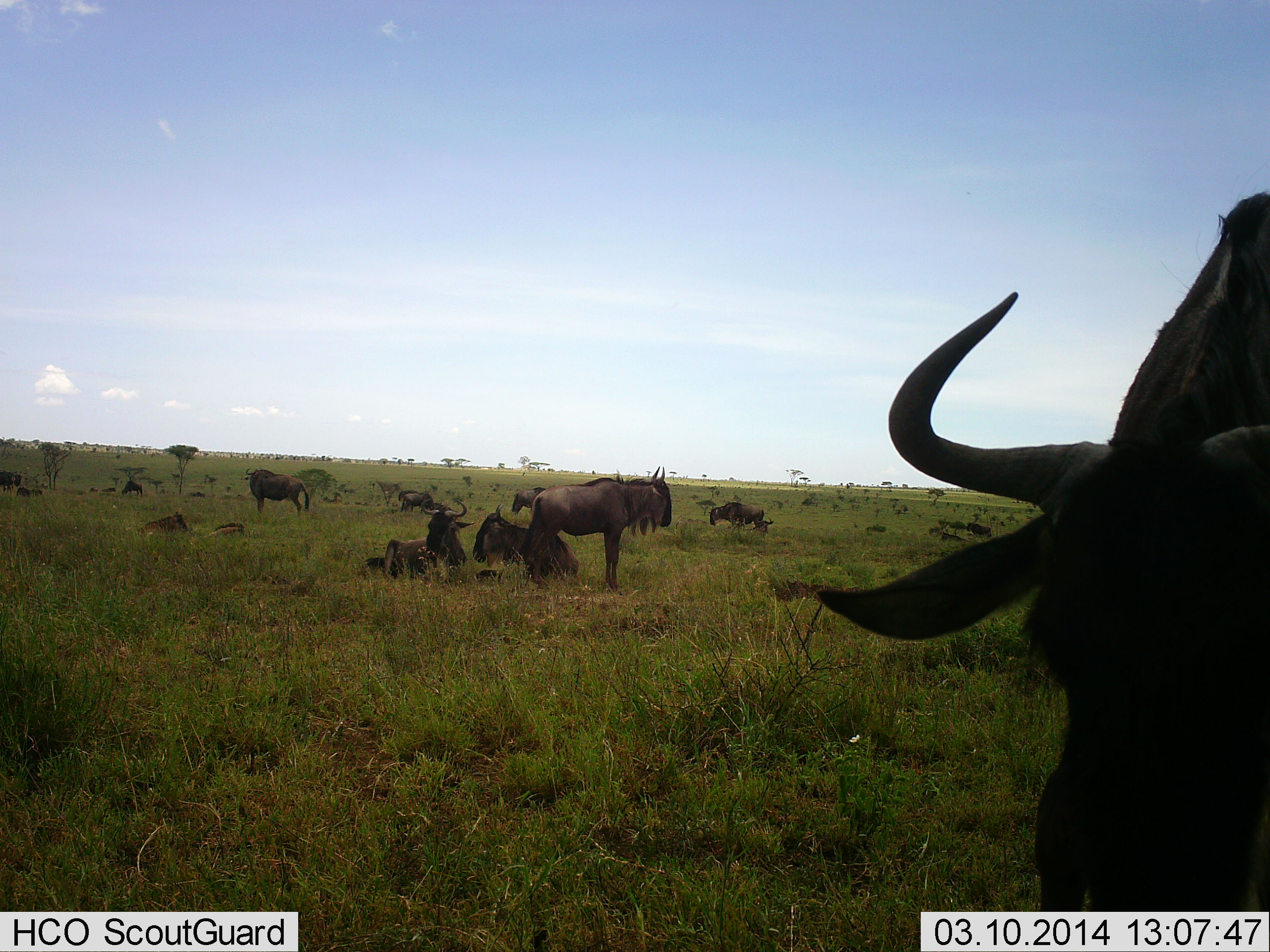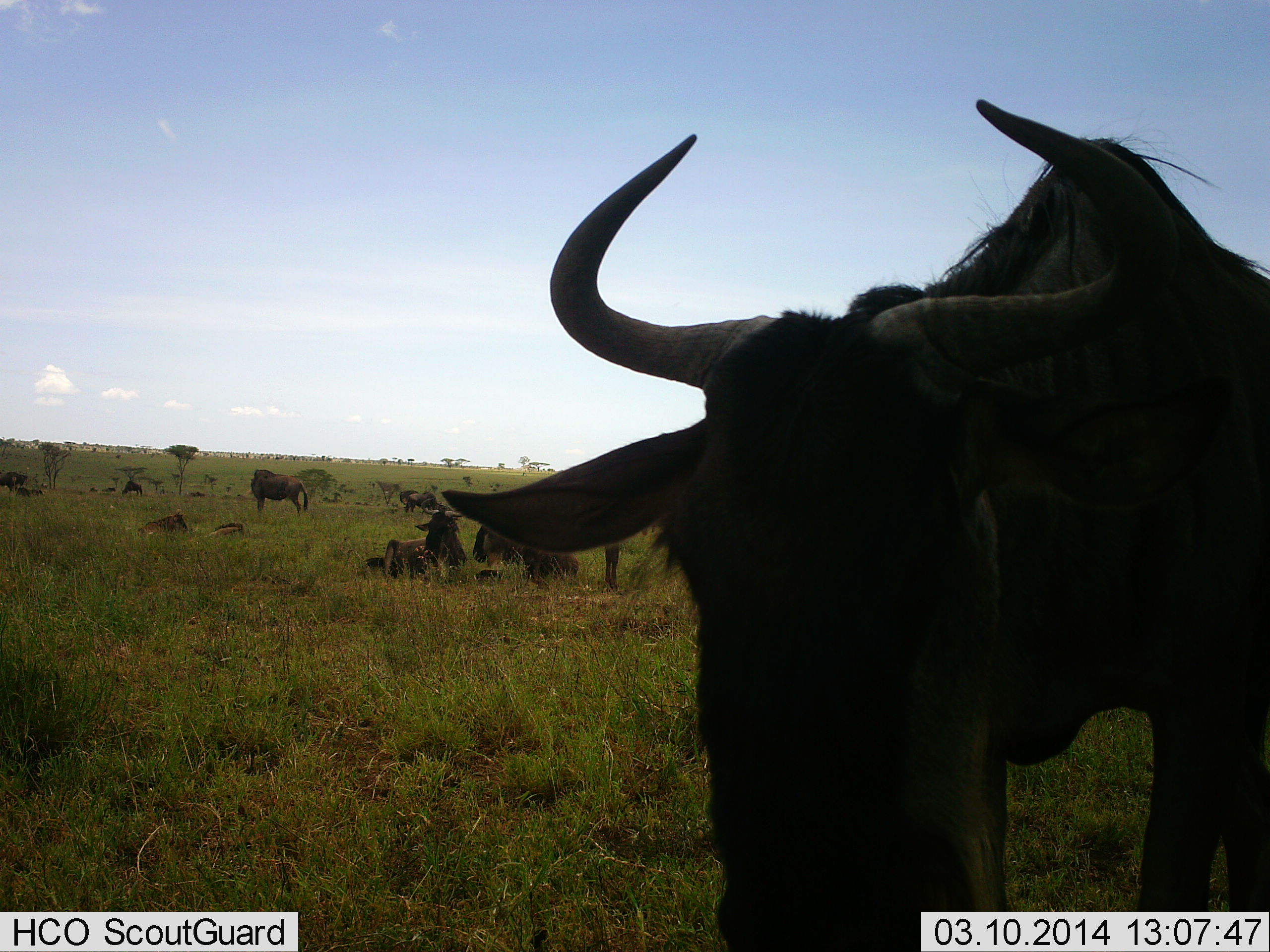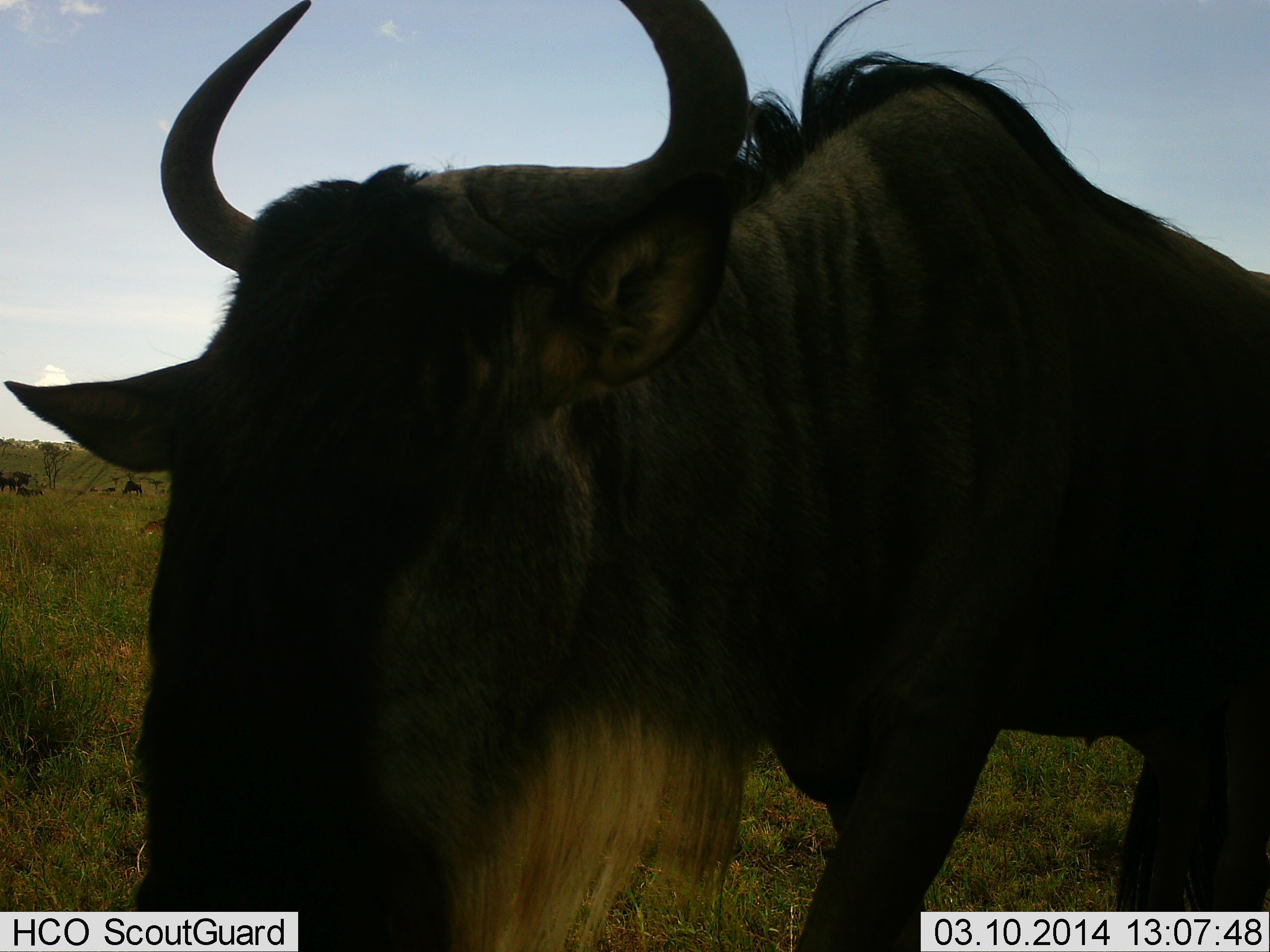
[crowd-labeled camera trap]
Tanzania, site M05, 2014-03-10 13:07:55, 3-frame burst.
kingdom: Animalia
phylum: Chordata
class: Mammalia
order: Artiodactyla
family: Bovidae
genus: Connochaetes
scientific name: Connochaetes taurinus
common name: blue wildebeest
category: wildebeest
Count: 11-50.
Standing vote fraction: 70%.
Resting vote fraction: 100%.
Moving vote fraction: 50%.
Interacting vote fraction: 10%.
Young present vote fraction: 10%.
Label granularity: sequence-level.